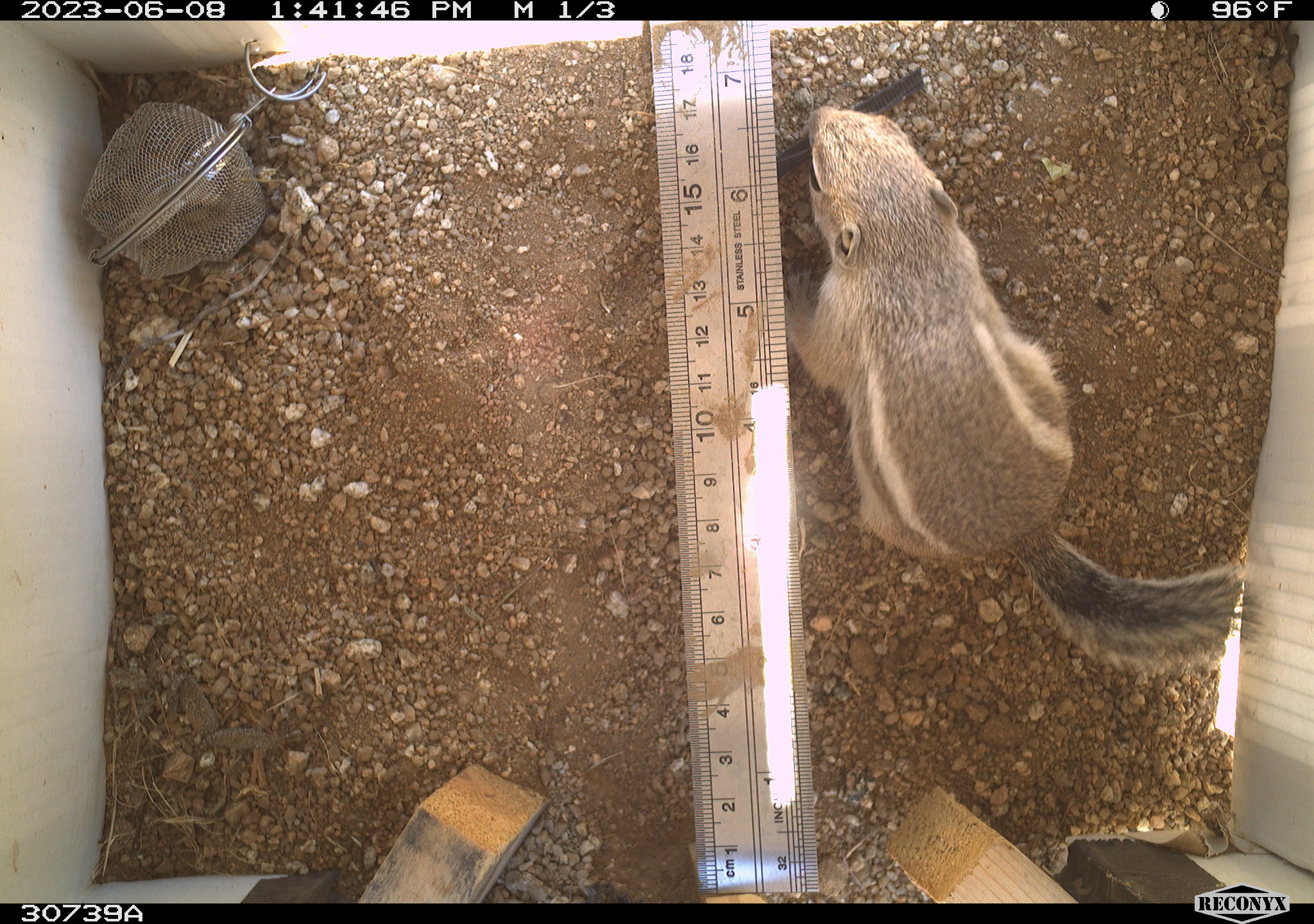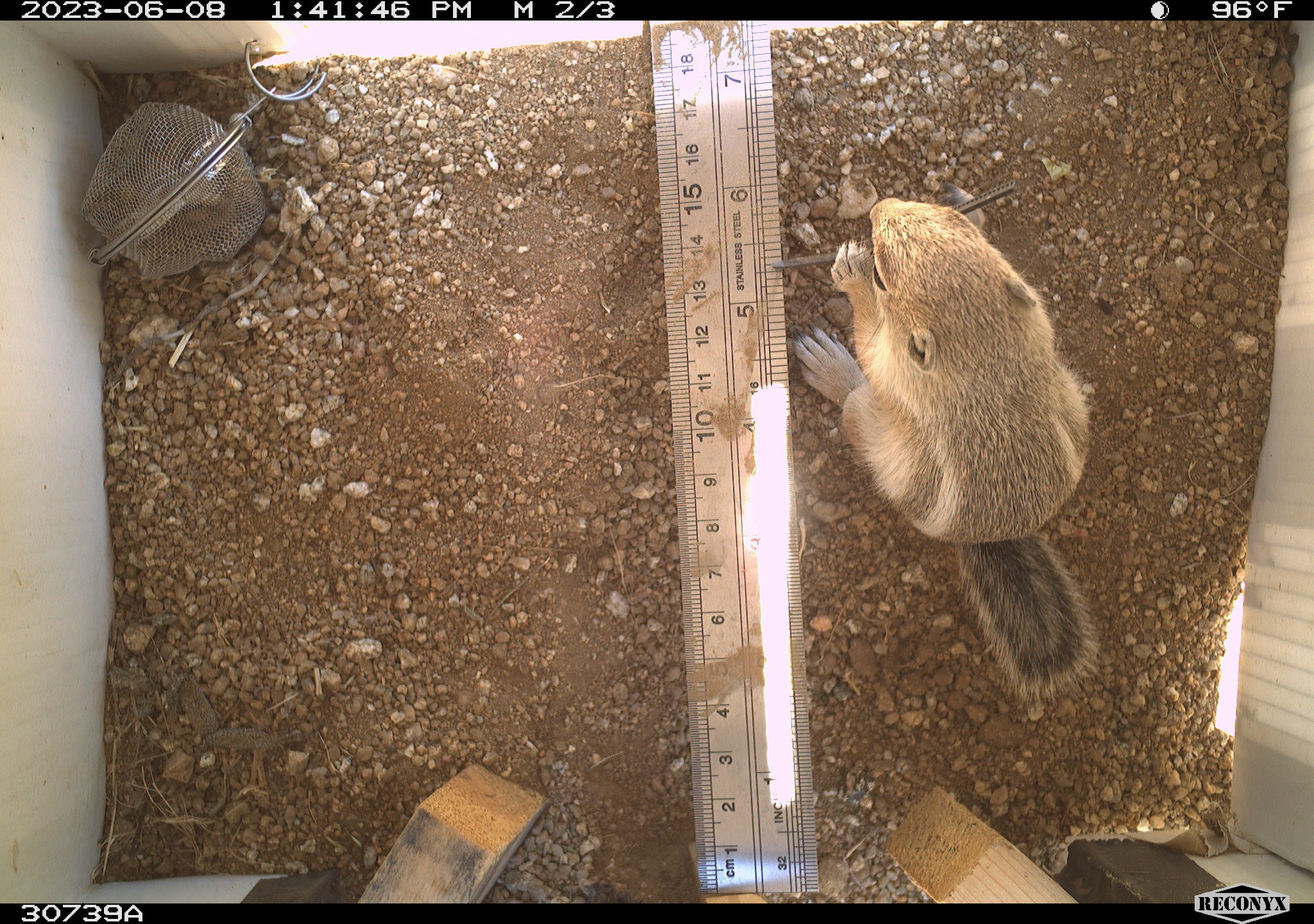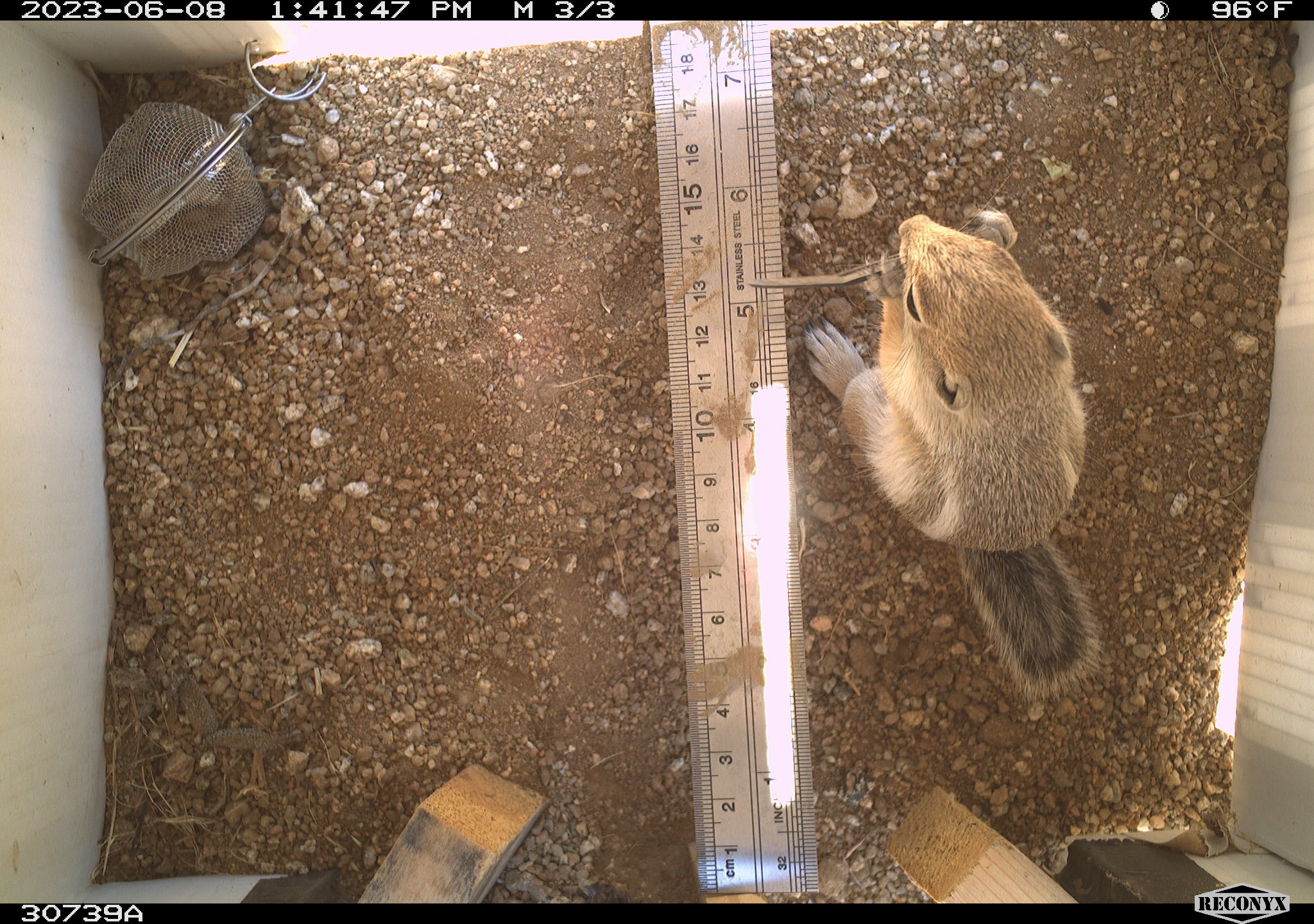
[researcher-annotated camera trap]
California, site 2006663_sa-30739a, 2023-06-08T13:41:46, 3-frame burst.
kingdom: Animalia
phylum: Chordata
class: Mammalia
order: Rodentia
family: Sciuridae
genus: Ammospermophilus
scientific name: Ammospermophilus leucurus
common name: white-tailed antelope squirrel